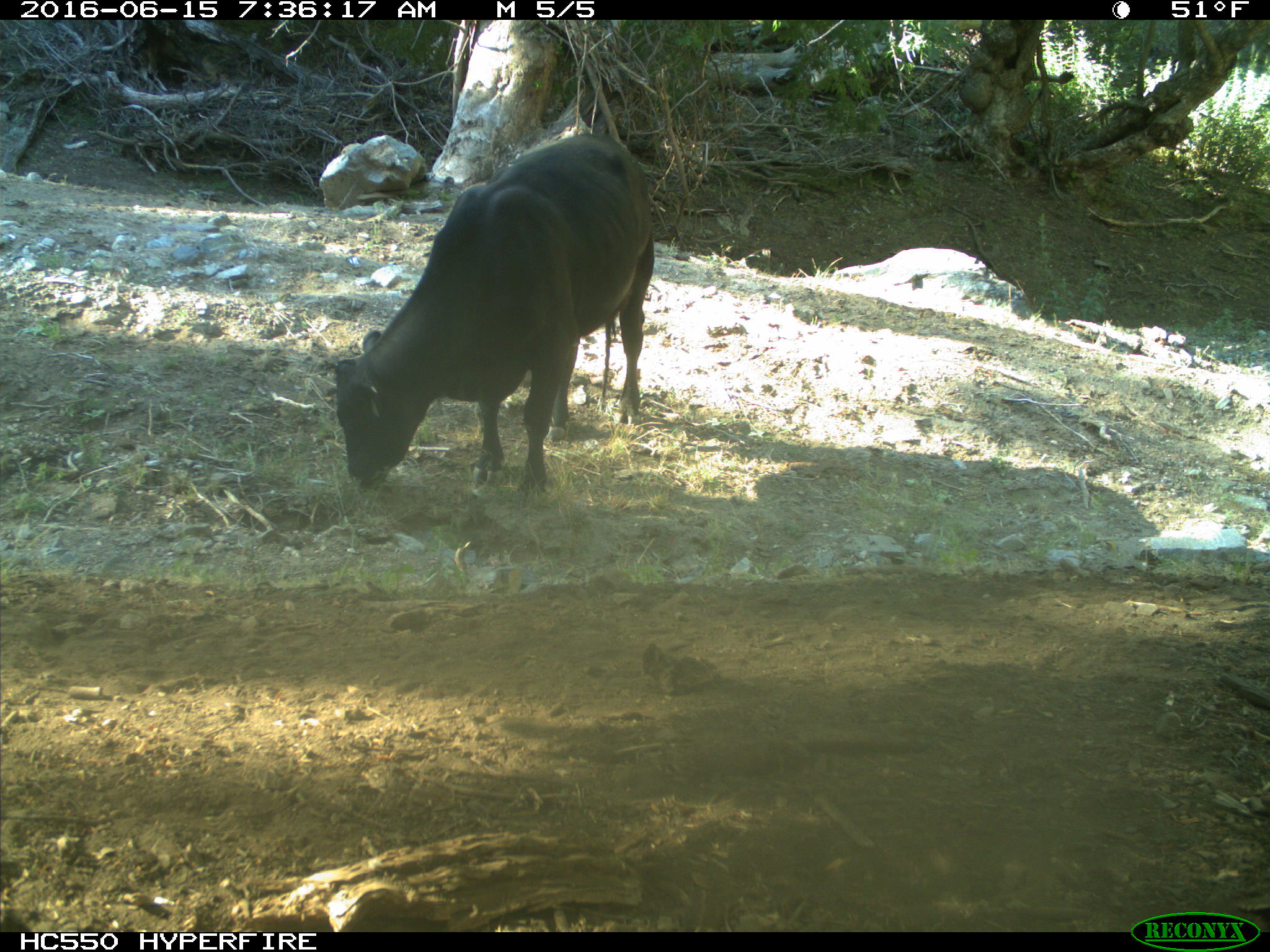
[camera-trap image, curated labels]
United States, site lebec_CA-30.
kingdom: Animalia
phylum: Chordata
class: Mammalia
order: Artiodactyla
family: Bovidae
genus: Bos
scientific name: Bos taurus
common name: domestic cow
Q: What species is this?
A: Bos taurus (domestic cow).